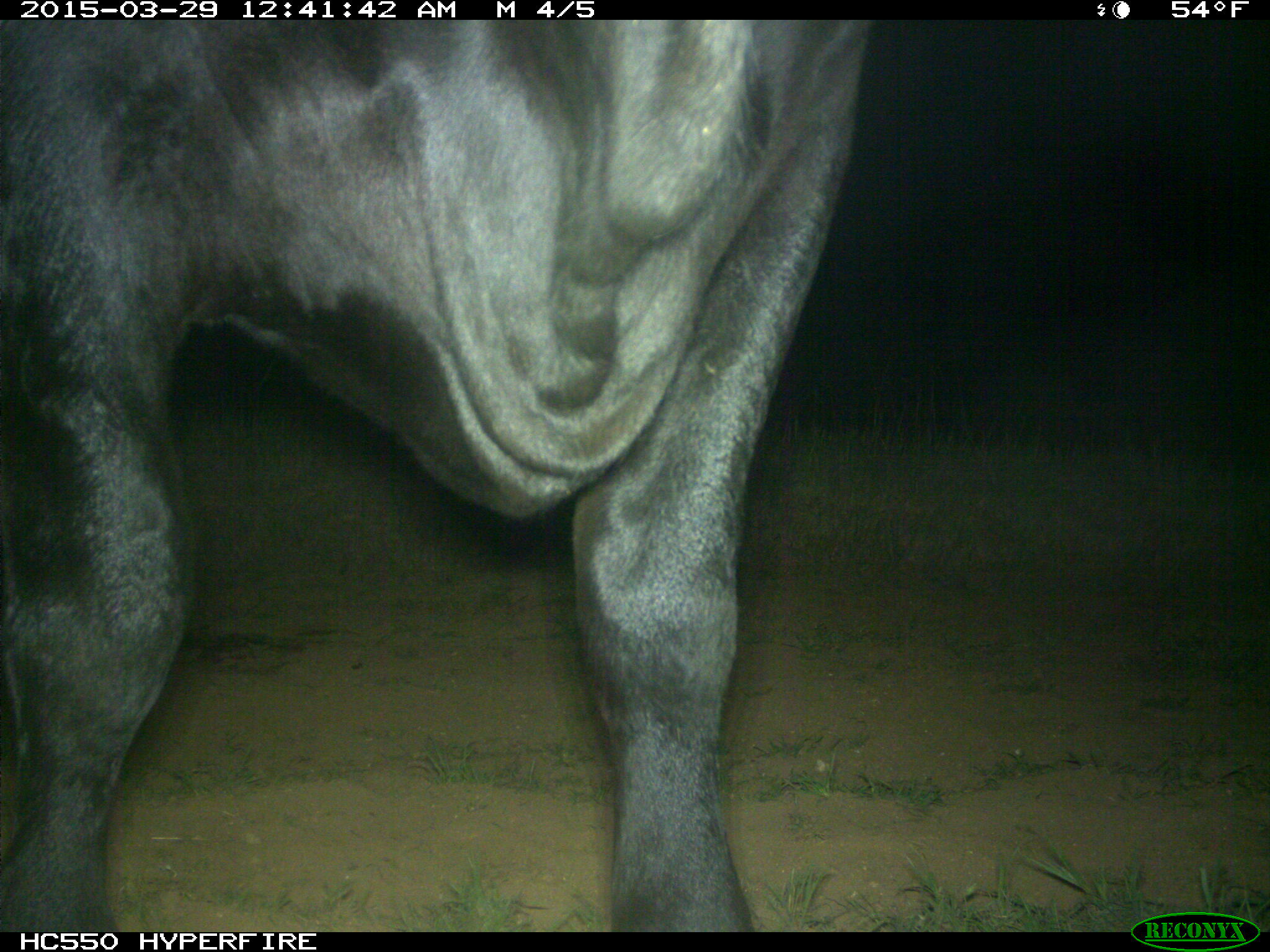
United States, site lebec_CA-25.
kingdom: Animalia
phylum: Chordata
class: Mammalia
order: Artiodactyla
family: Bovidae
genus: Bos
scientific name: Bos taurus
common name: domestic cow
Bos taurus (domestic cow).